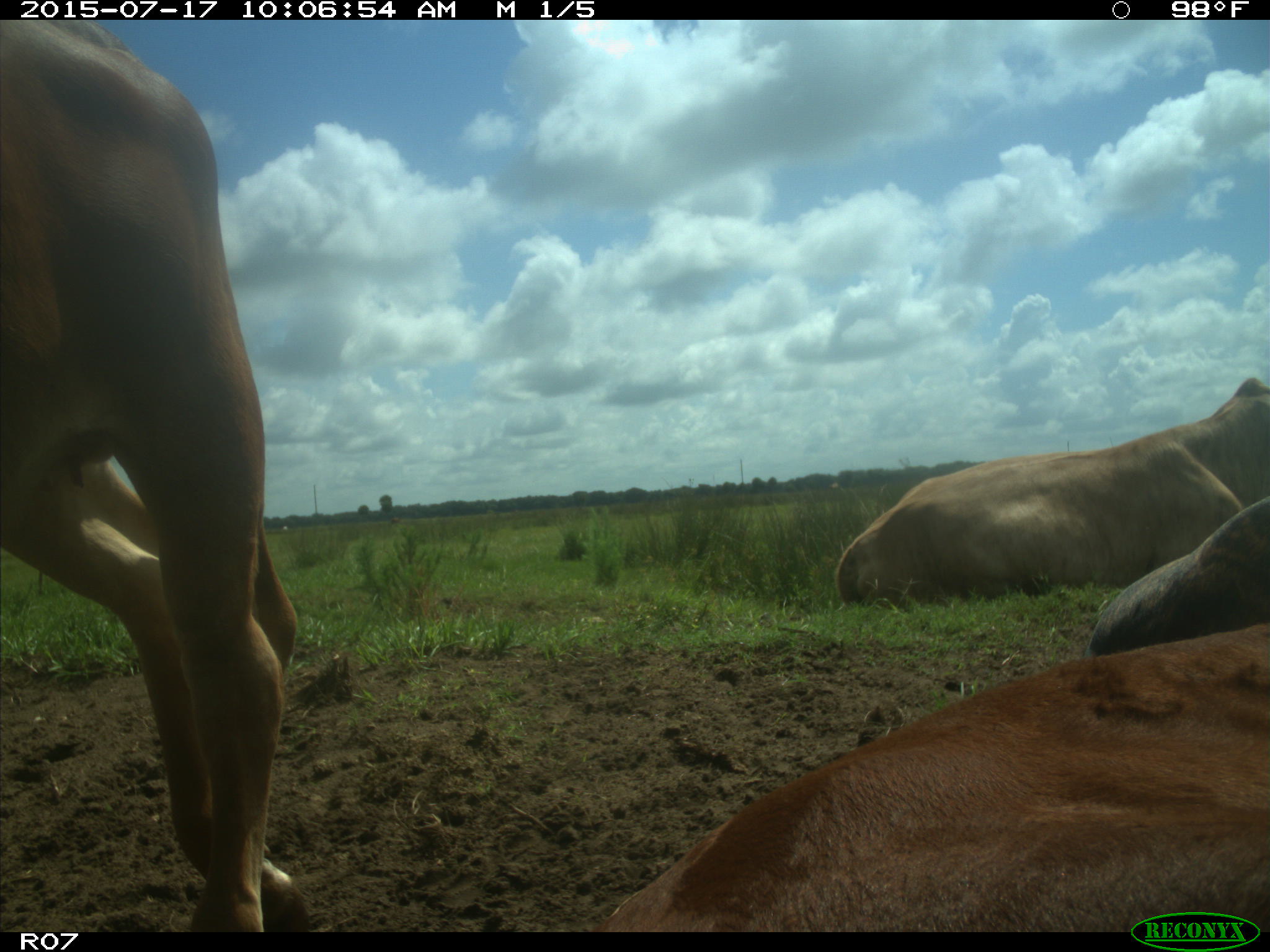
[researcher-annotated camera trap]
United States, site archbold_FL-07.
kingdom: Animalia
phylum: Chordata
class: Mammalia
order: Artiodactyla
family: Bovidae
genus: Bos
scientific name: Bos taurus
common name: domestic cow